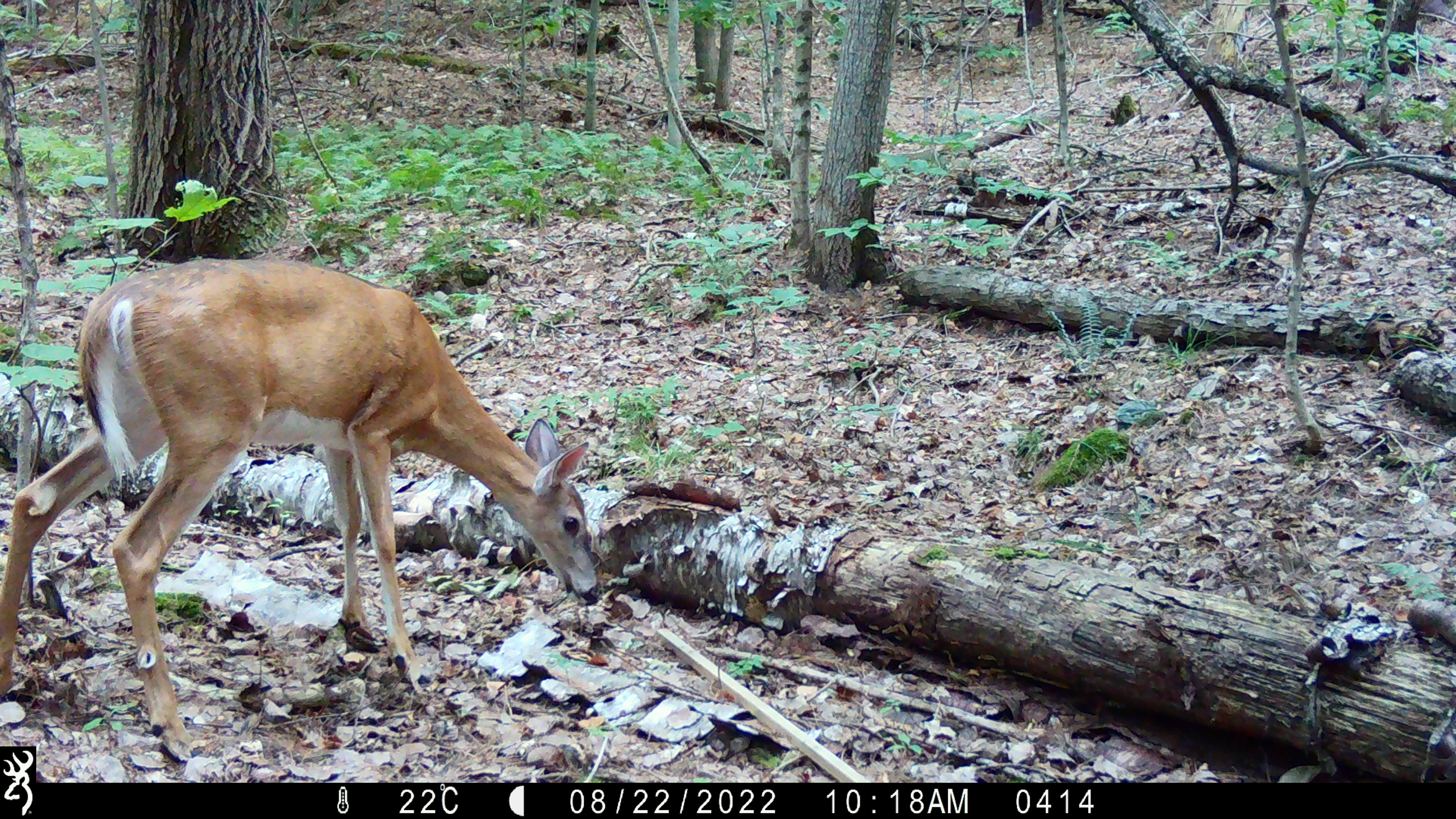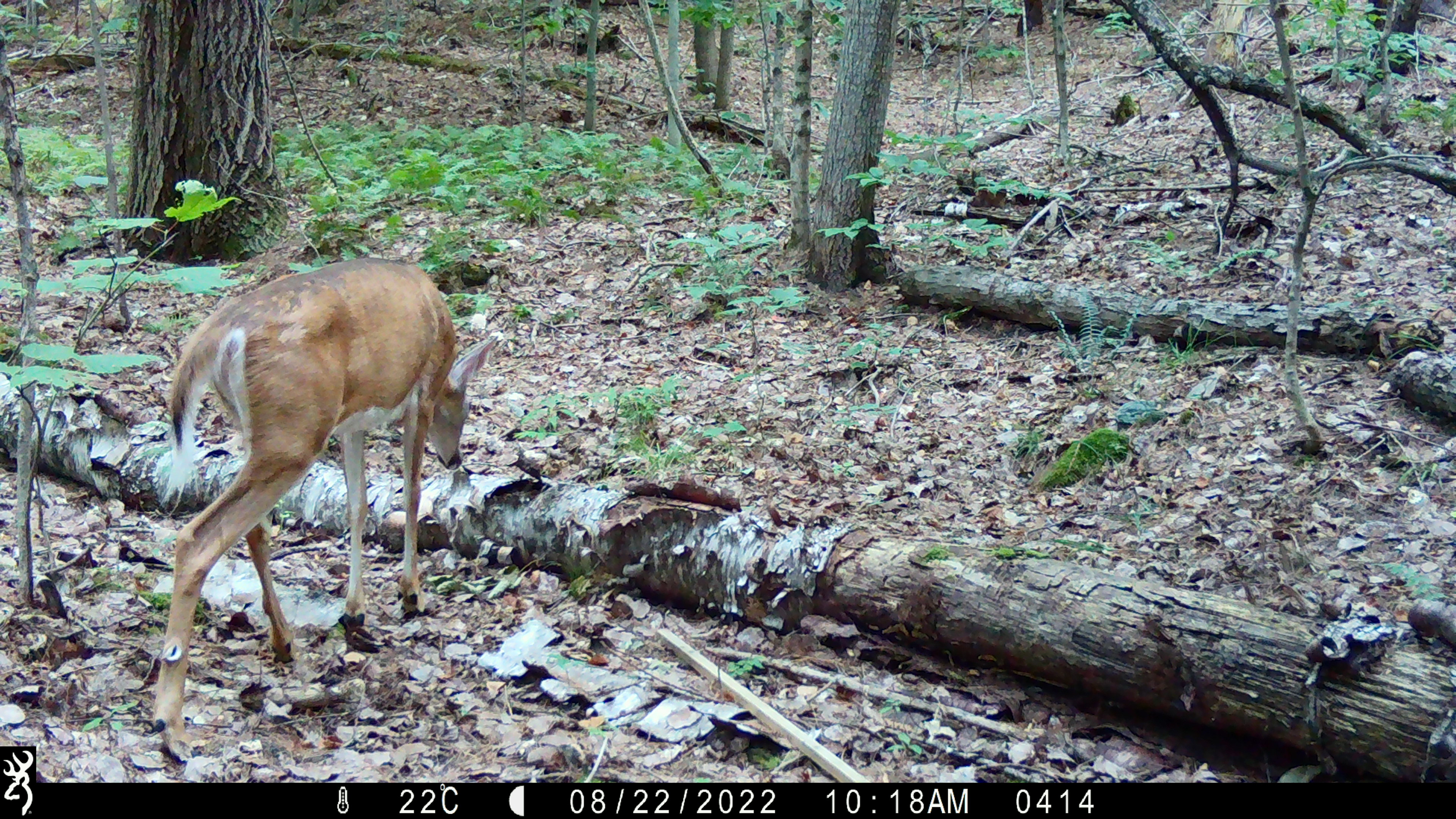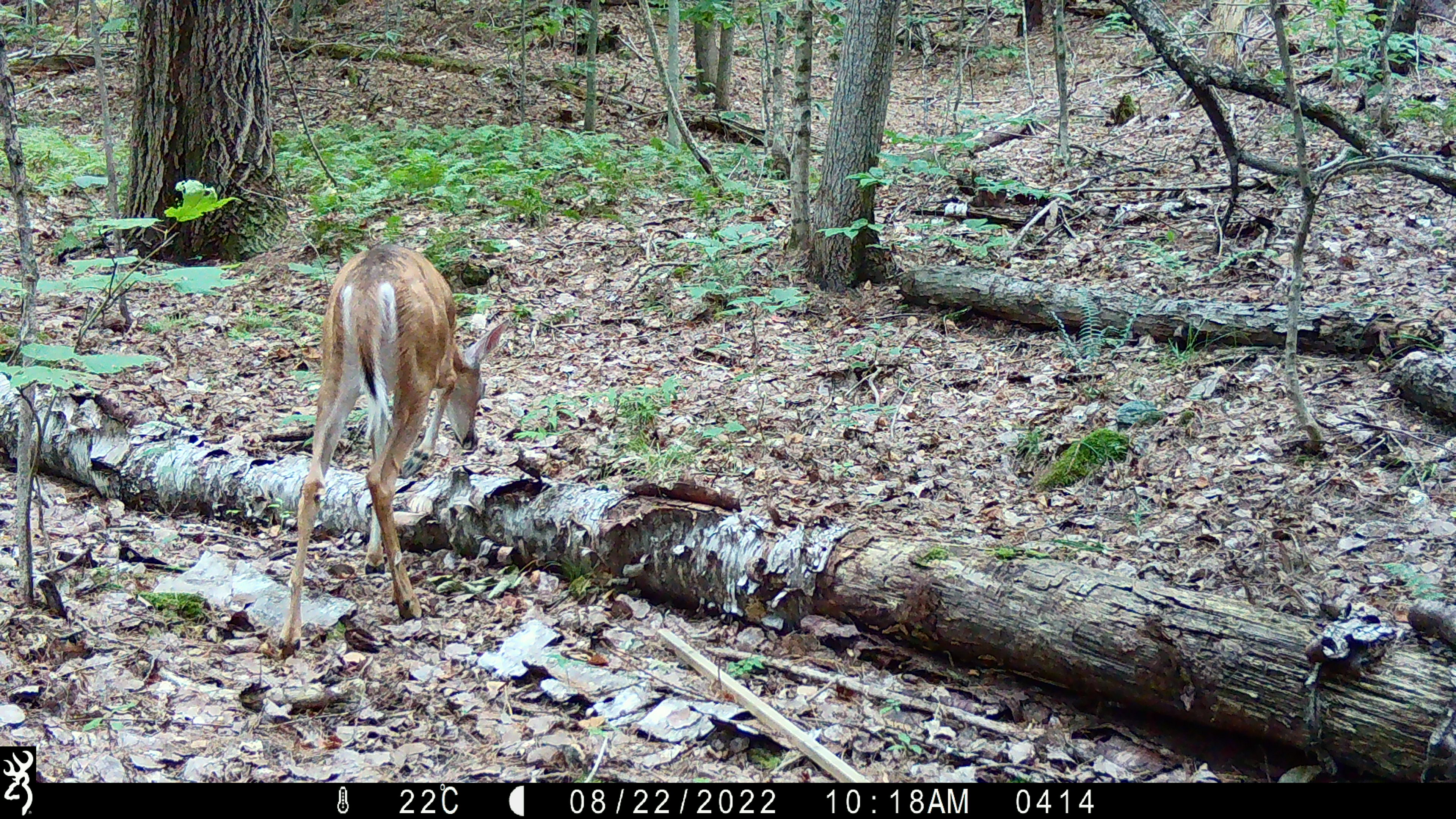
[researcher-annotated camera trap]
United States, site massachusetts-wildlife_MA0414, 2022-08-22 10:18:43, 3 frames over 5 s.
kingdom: Animalia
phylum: Chordata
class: Mammalia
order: Artiodactyla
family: Cervidae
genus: Odocoileus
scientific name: Odocoileus virginianus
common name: white-tailed deer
White-tailed deer (Odocoileus virginianus).